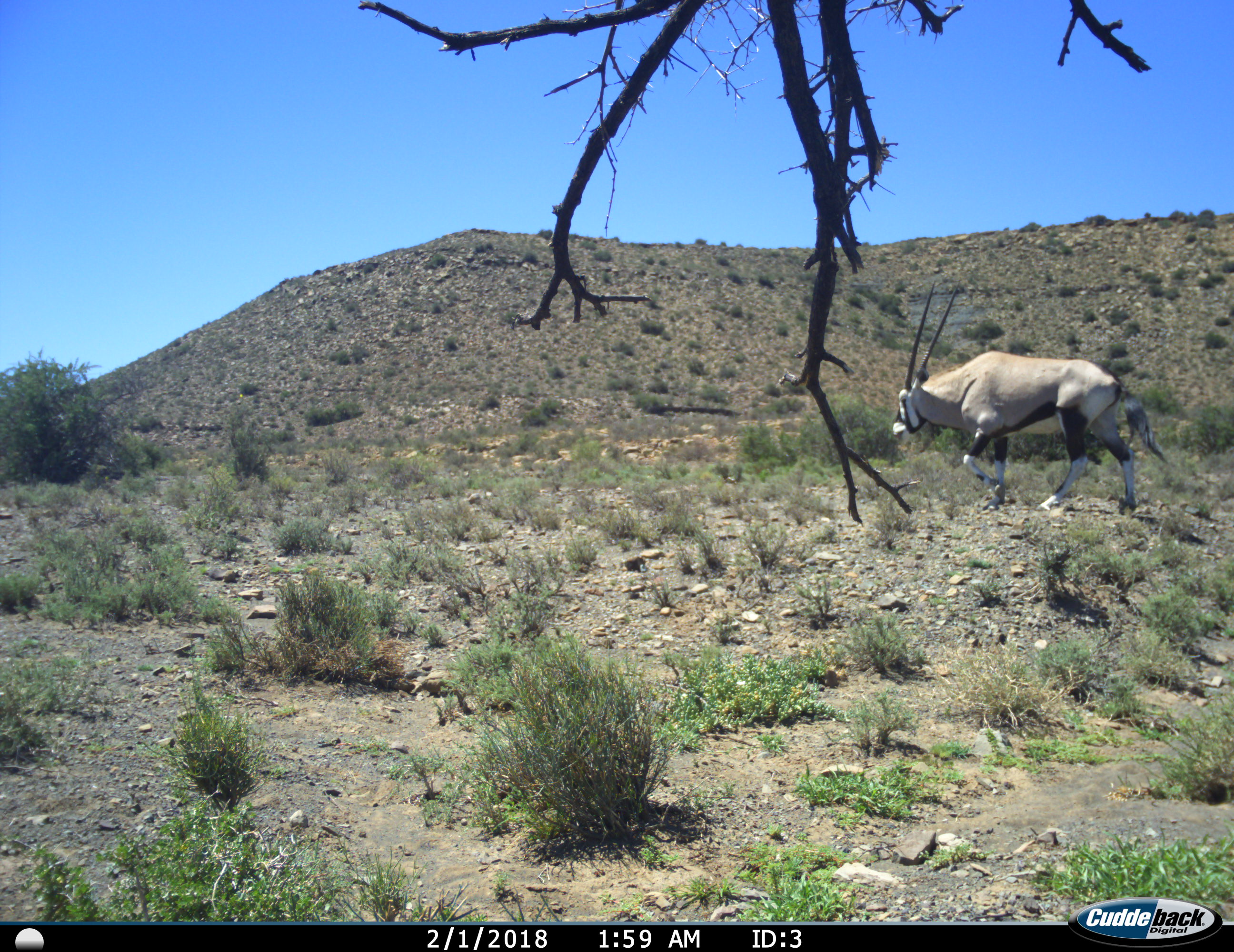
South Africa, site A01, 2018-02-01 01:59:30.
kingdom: Animalia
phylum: Chordata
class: Mammalia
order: Artiodactyla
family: Bovidae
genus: Oryx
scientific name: Oryx gazella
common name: gemsbok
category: gemsbokoryx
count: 1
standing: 10%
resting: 0%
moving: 100%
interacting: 0%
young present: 0%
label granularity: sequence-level